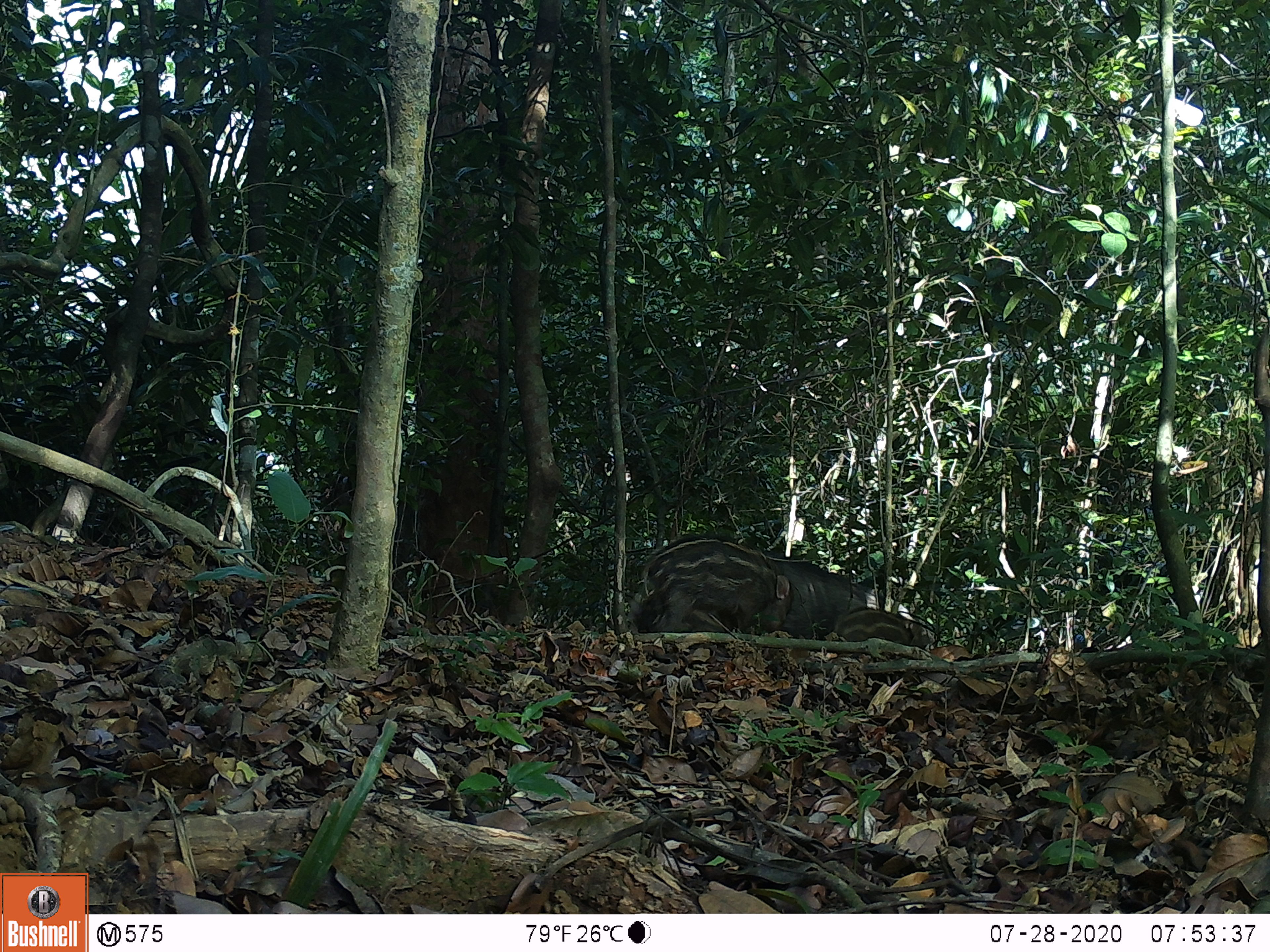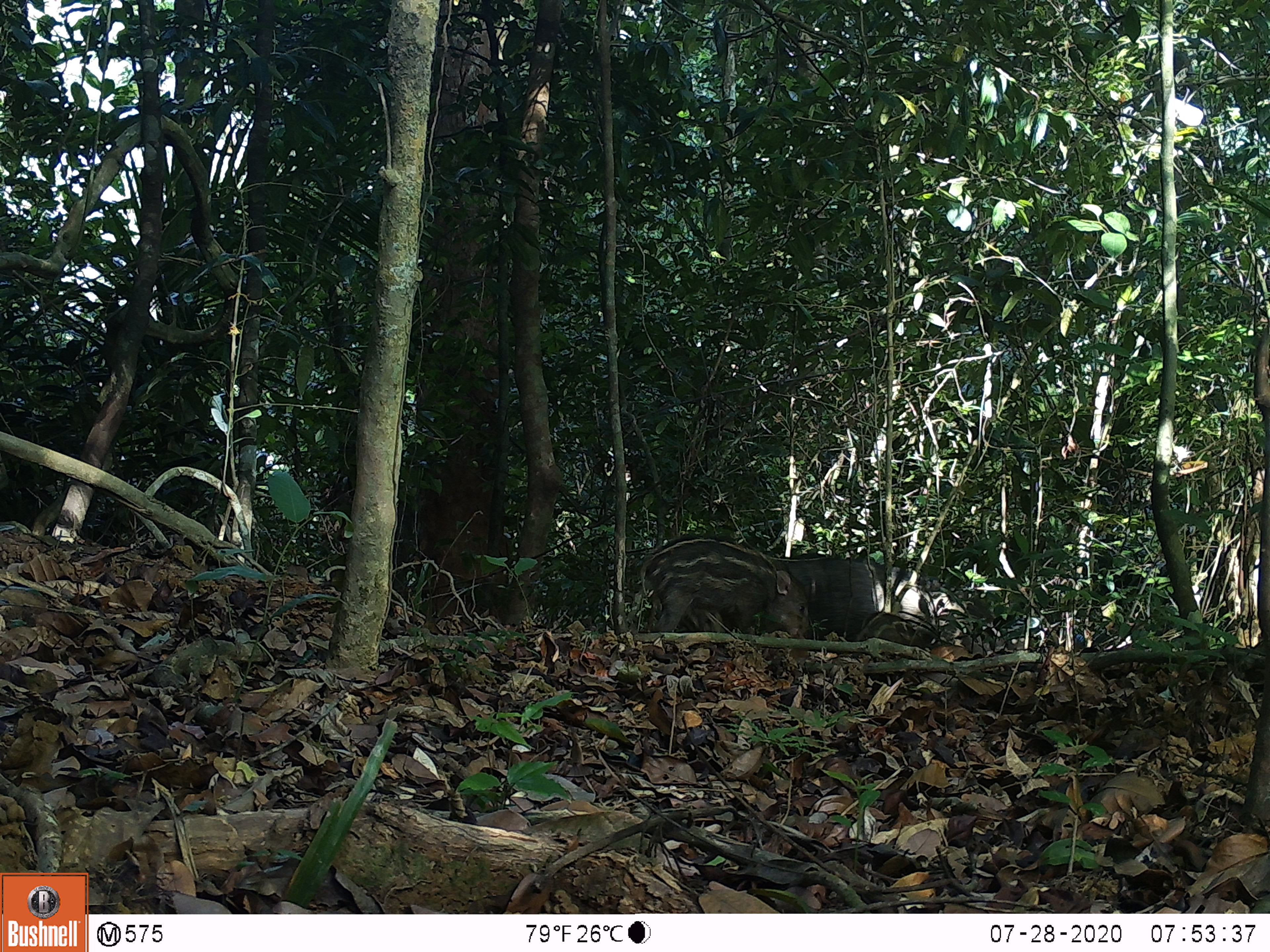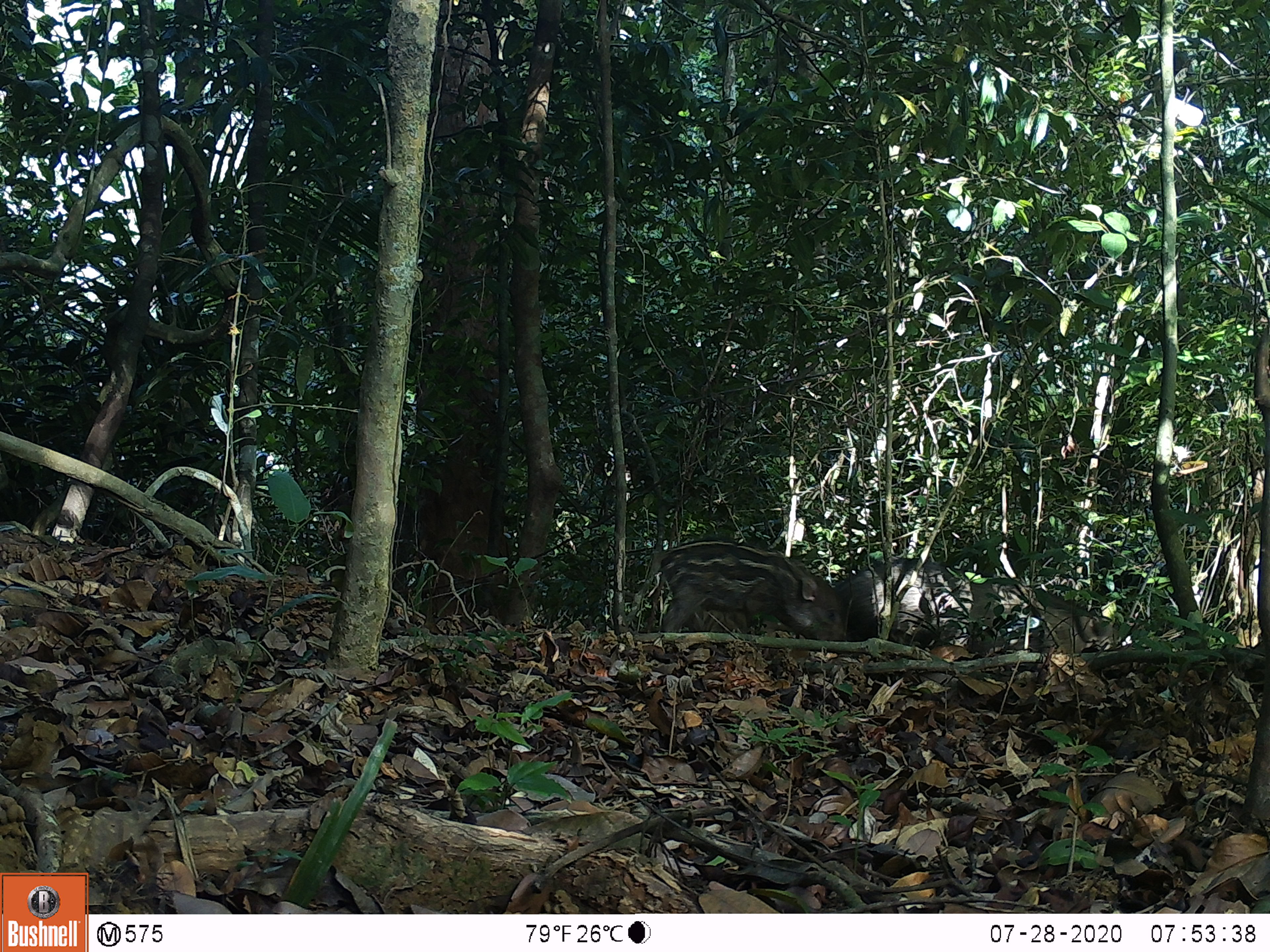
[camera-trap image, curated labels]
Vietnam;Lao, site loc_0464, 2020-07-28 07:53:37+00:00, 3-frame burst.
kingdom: Animalia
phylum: Chordata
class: Mammalia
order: Artiodactyla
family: Suidae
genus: Sus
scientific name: Sus scrofa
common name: eurasian wild pig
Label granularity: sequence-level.